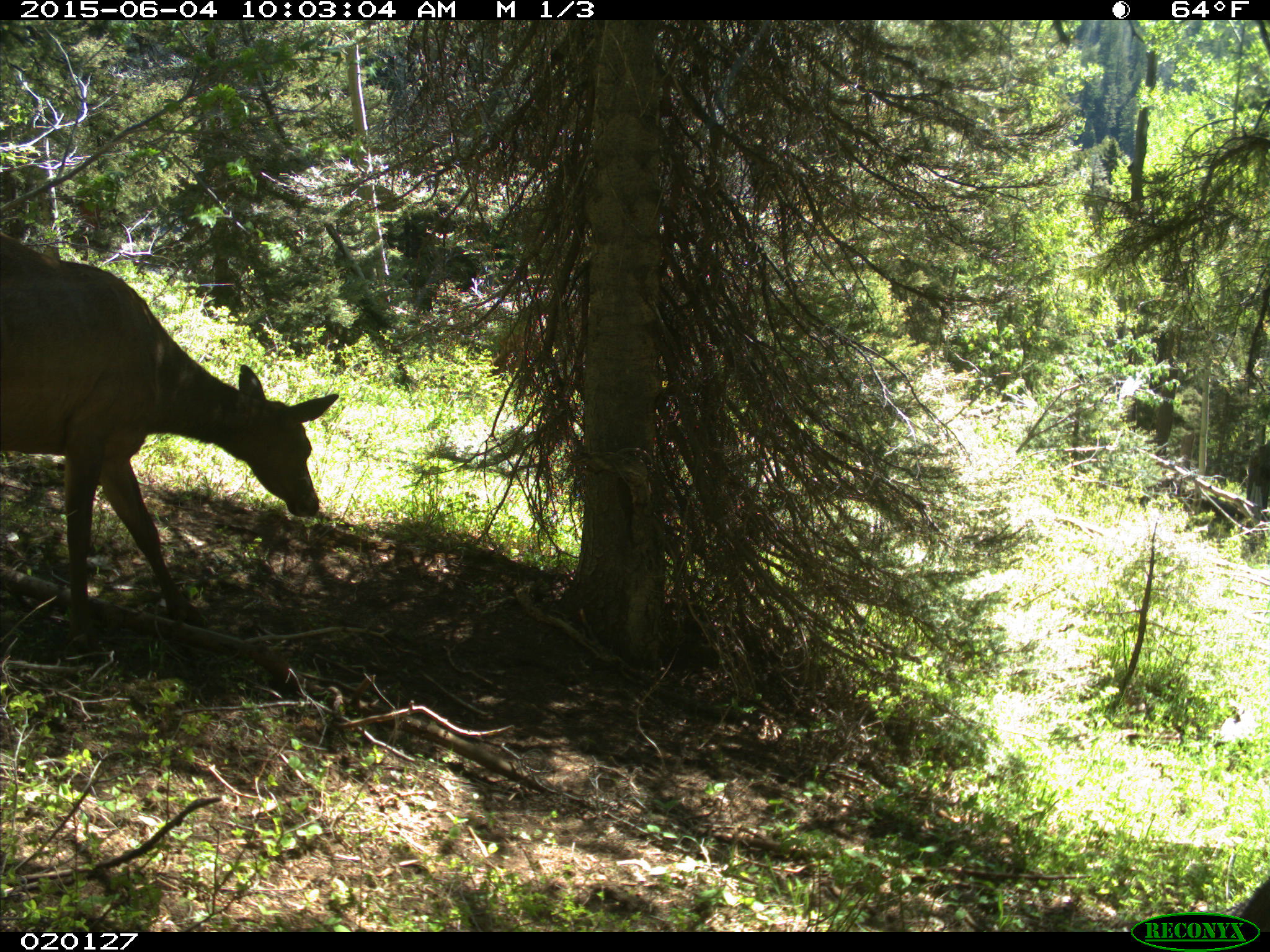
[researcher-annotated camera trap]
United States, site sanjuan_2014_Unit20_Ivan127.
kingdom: Animalia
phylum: Chordata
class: Mammalia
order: Artiodactyla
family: Cervidae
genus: Cervus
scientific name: Cervus elaphus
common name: red deer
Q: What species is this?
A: Cervus elaphus (red deer).